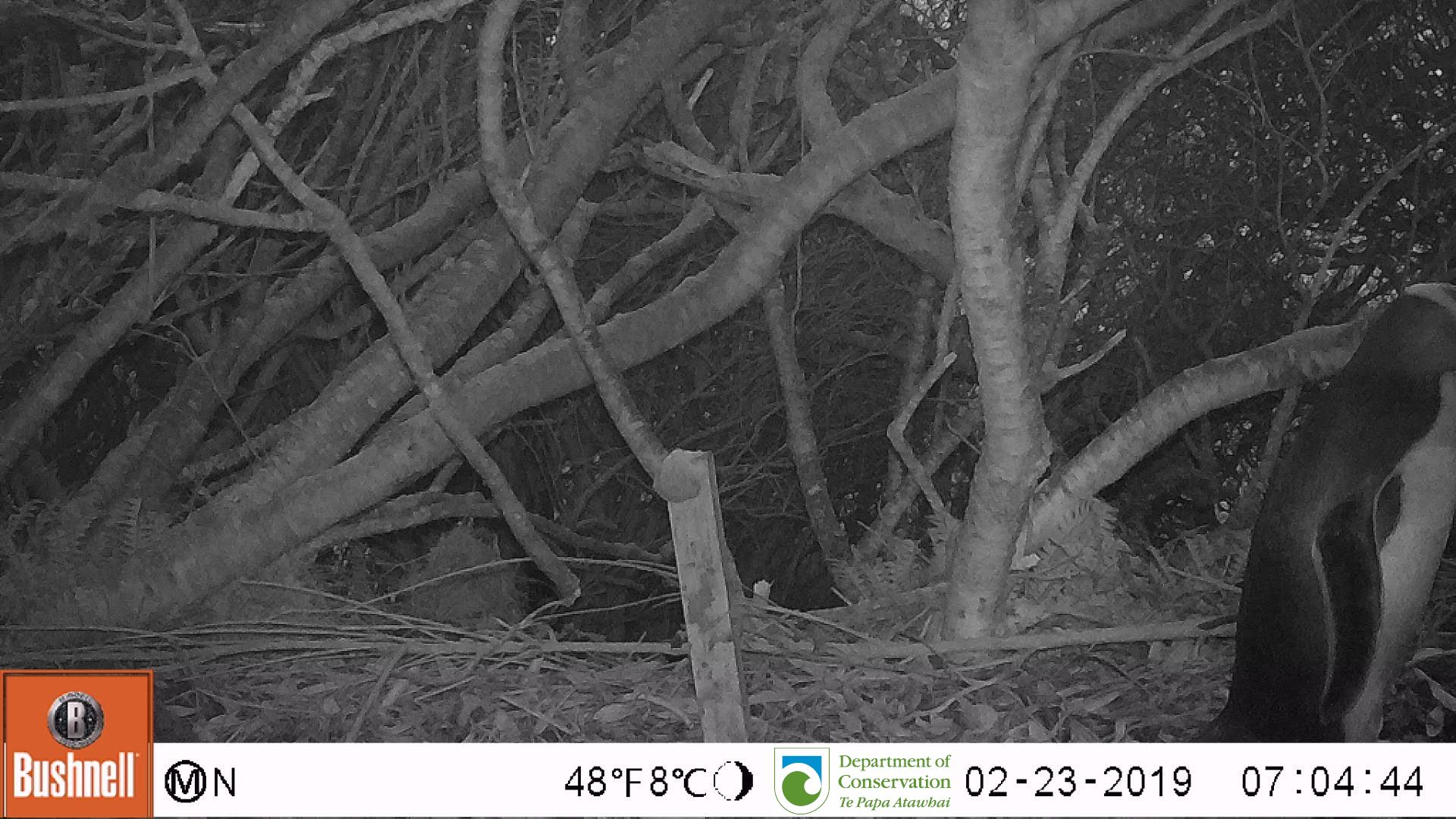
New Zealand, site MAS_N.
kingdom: Animalia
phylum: Chordata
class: Aves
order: Sphenisciformes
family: Spheniscidae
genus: Megadyptes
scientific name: Megadyptes antipodes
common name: yellow-eyed penguin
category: yellow eyed penguin